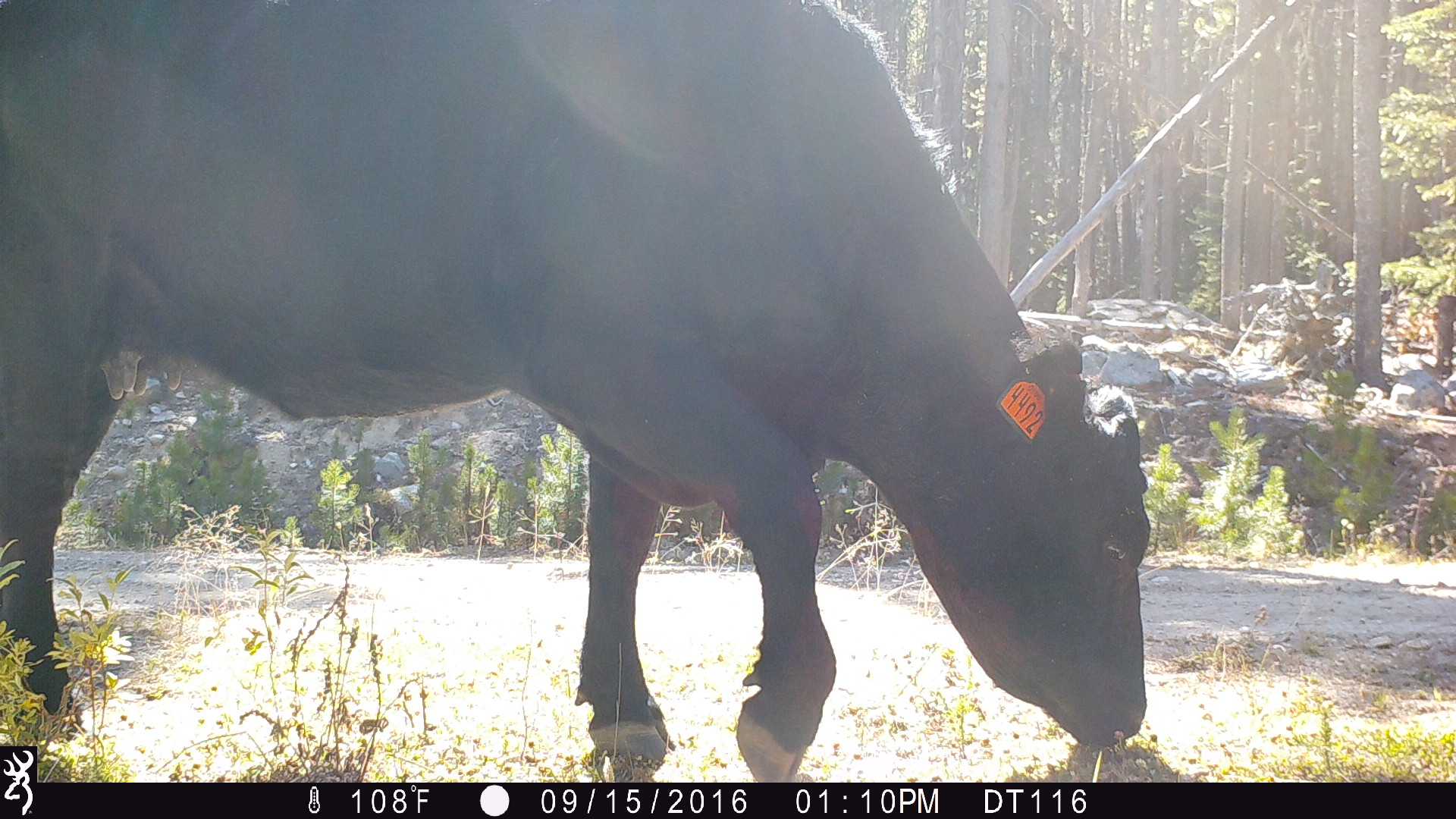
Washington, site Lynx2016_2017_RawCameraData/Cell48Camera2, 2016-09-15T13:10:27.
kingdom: Animalia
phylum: Chordata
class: Mammalia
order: Artiodactyla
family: Bovidae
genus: Bos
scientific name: Bos taurus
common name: domestic cattle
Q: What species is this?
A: Domestic cattle (Bos taurus).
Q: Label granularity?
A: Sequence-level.